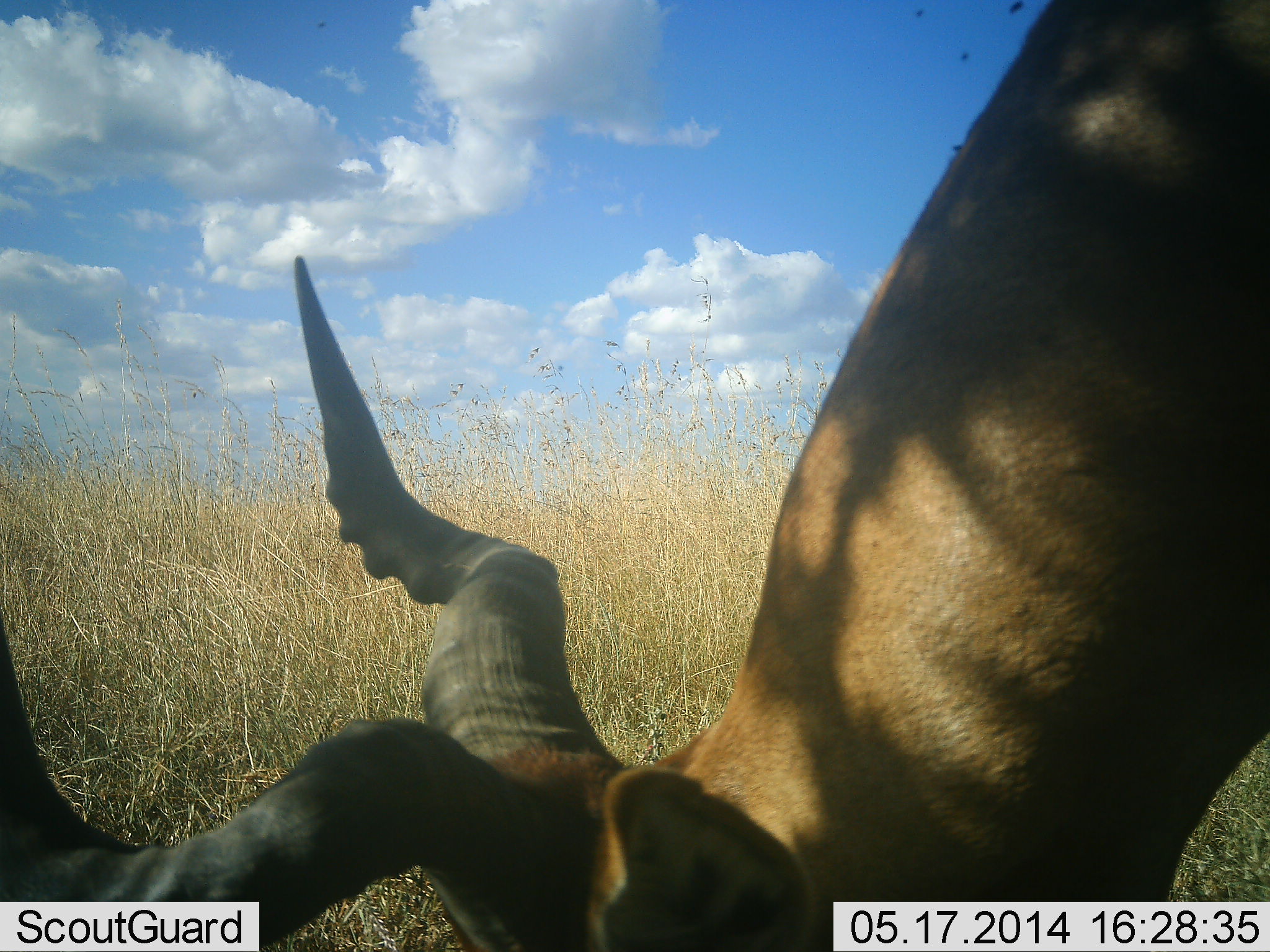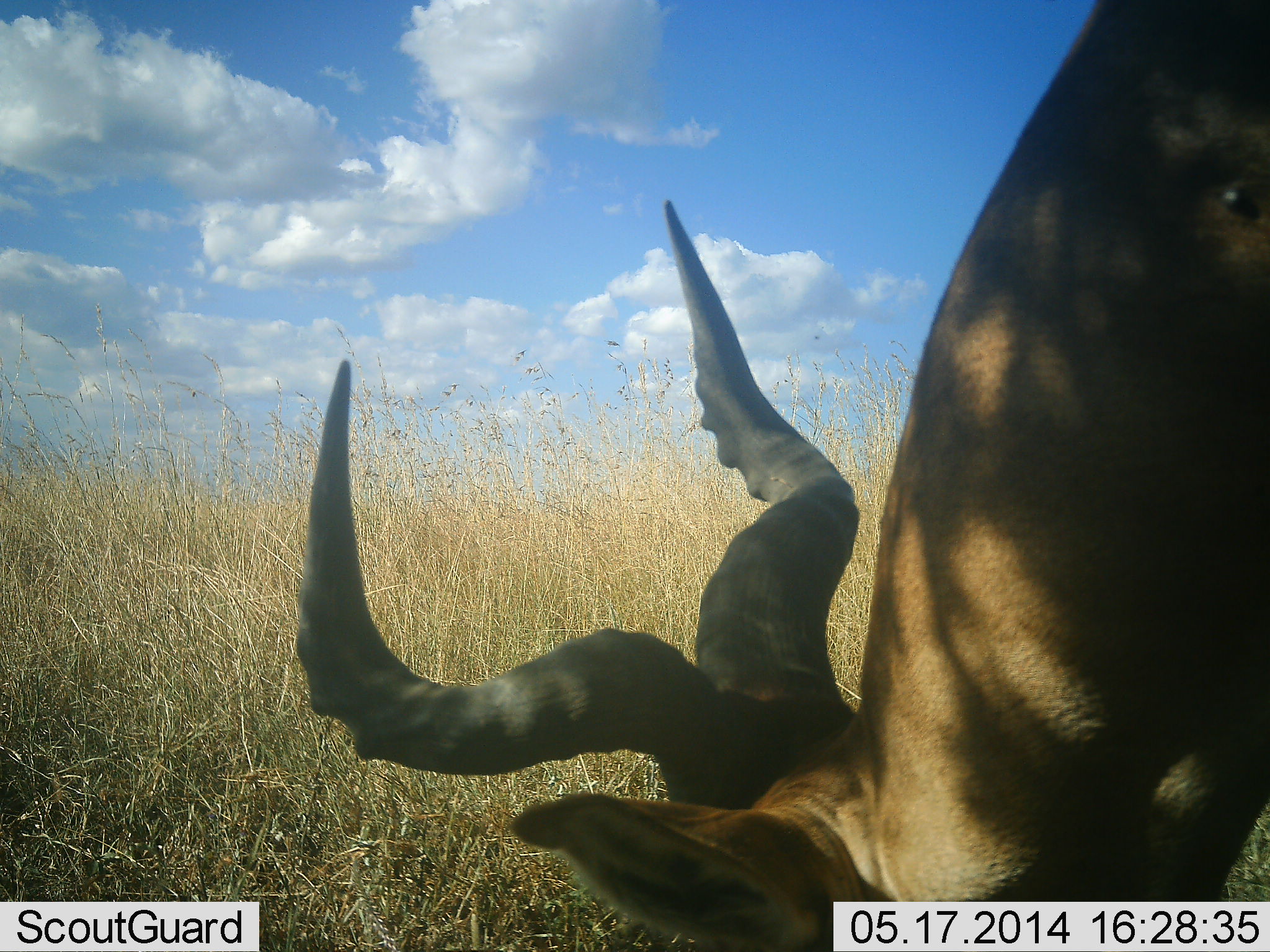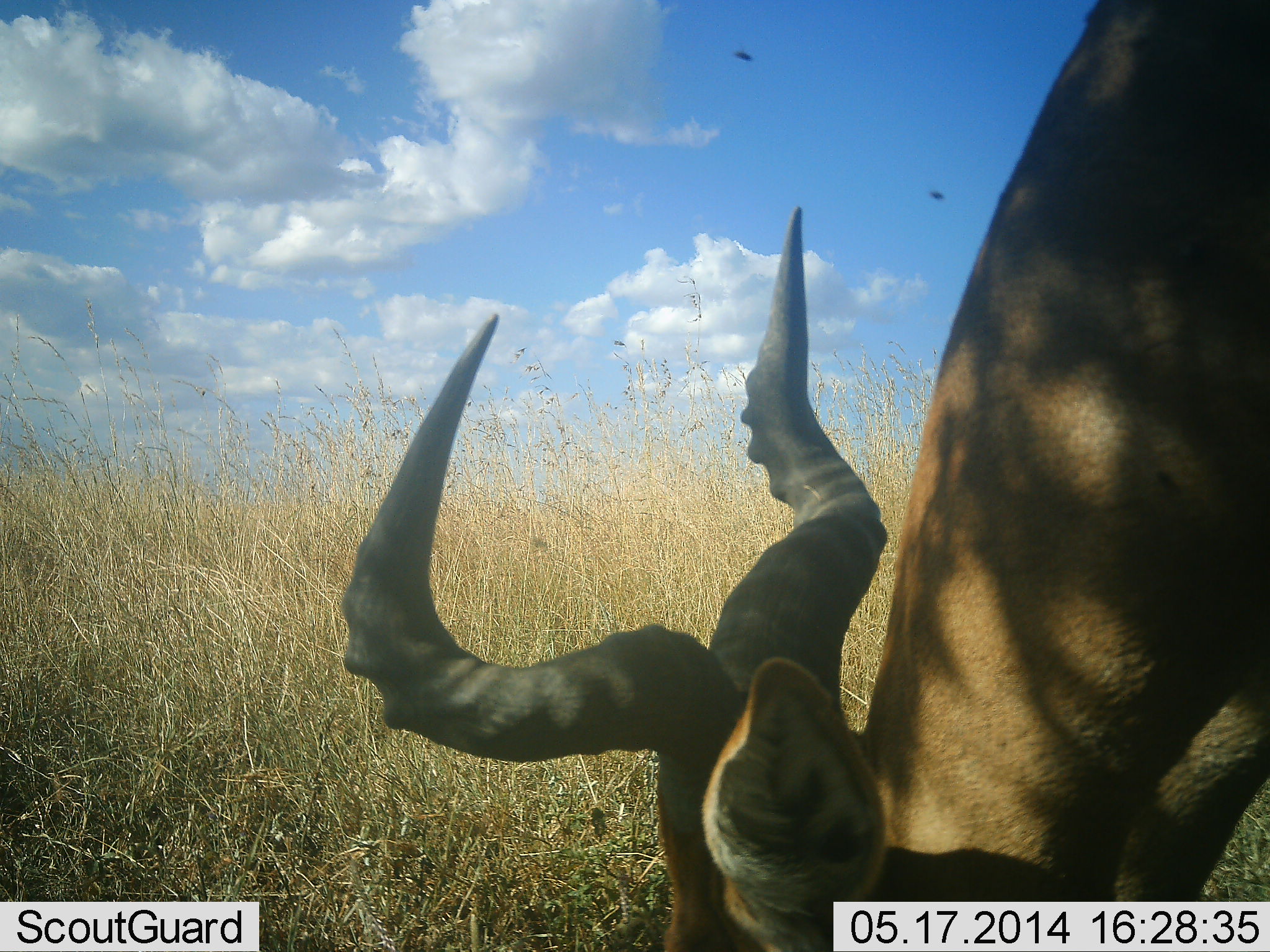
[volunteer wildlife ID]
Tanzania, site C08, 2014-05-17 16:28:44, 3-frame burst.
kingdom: Animalia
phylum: Chordata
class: Mammalia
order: Artiodactyla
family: Bovidae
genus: Alcelaphus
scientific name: Alcelaphus buselaphus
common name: hartebeest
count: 1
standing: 27%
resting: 0%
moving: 0%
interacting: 0%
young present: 0%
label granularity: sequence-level